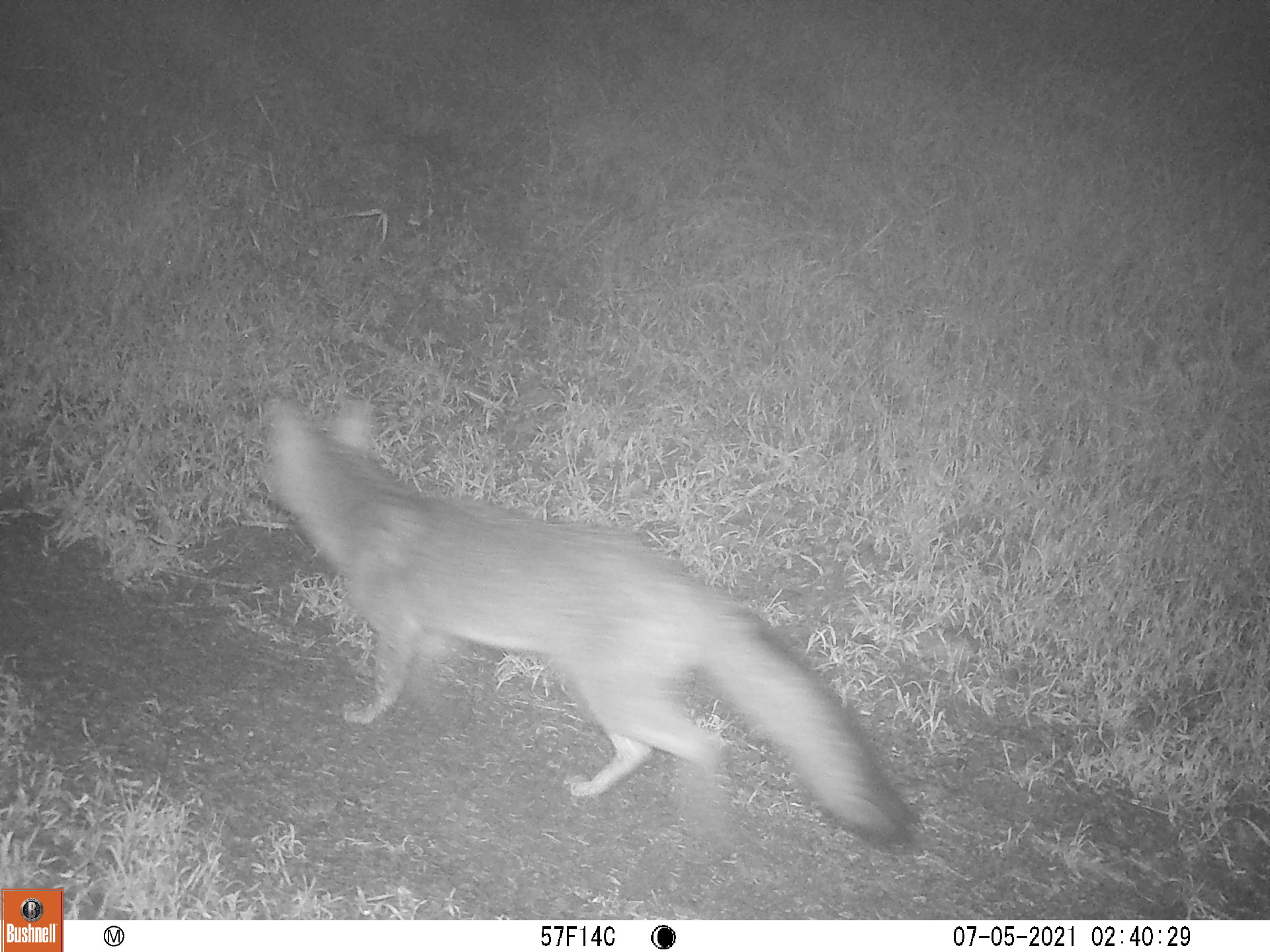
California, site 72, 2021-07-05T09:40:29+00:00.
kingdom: Animalia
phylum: Chordata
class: Mammalia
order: Carnivora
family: Canidae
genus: Urocyon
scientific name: Urocyon cinereoargenteus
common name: gray fox